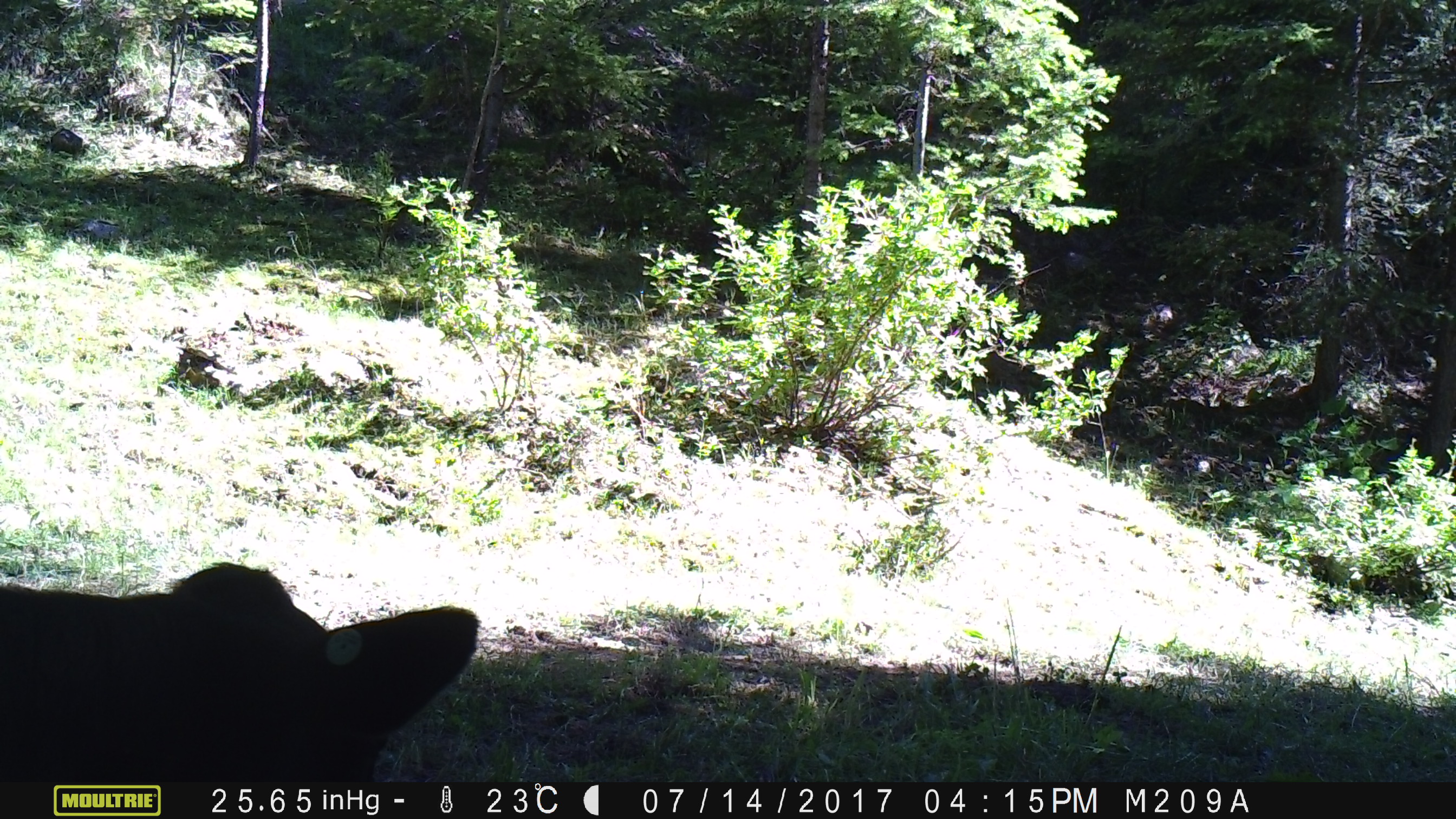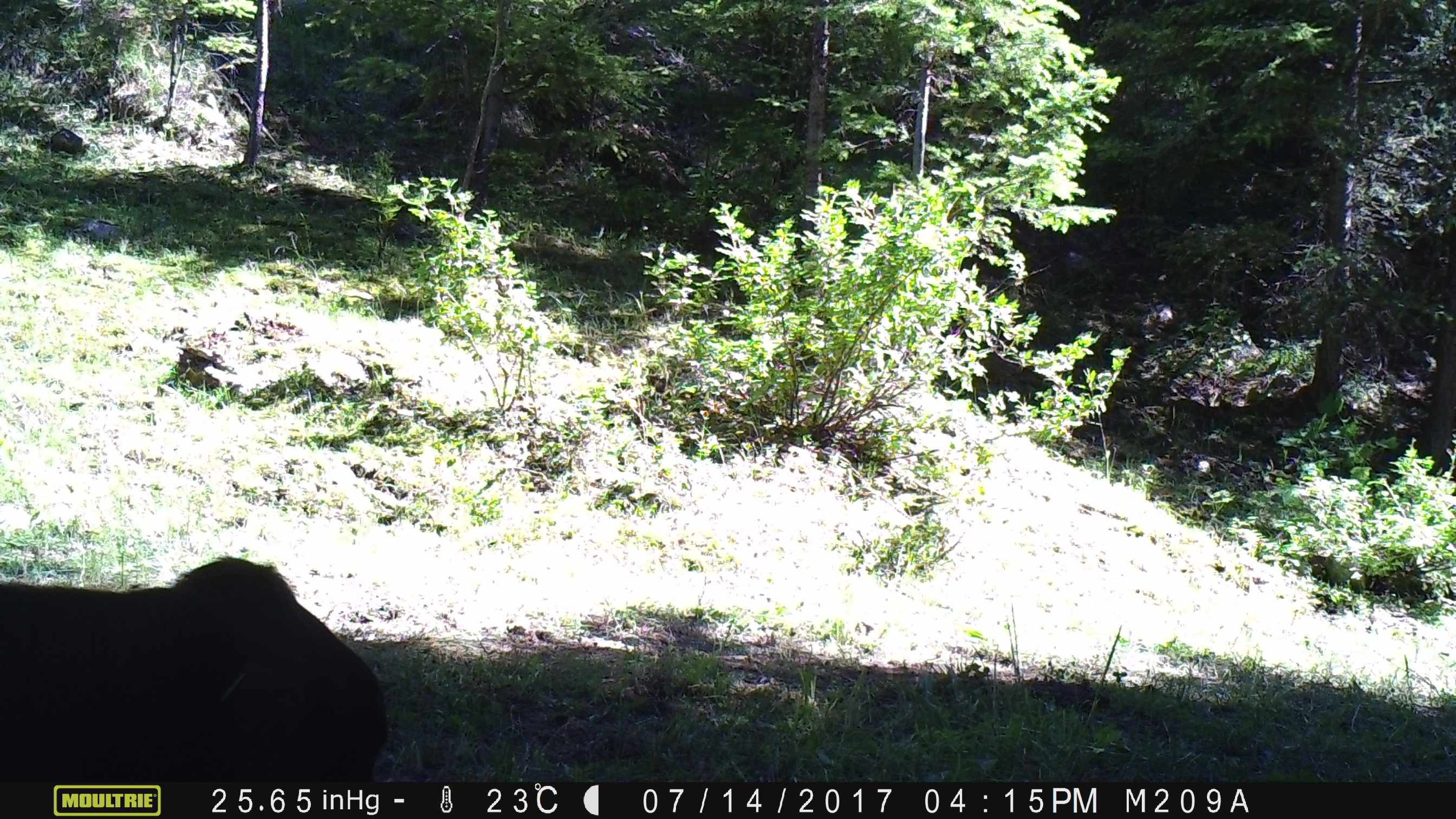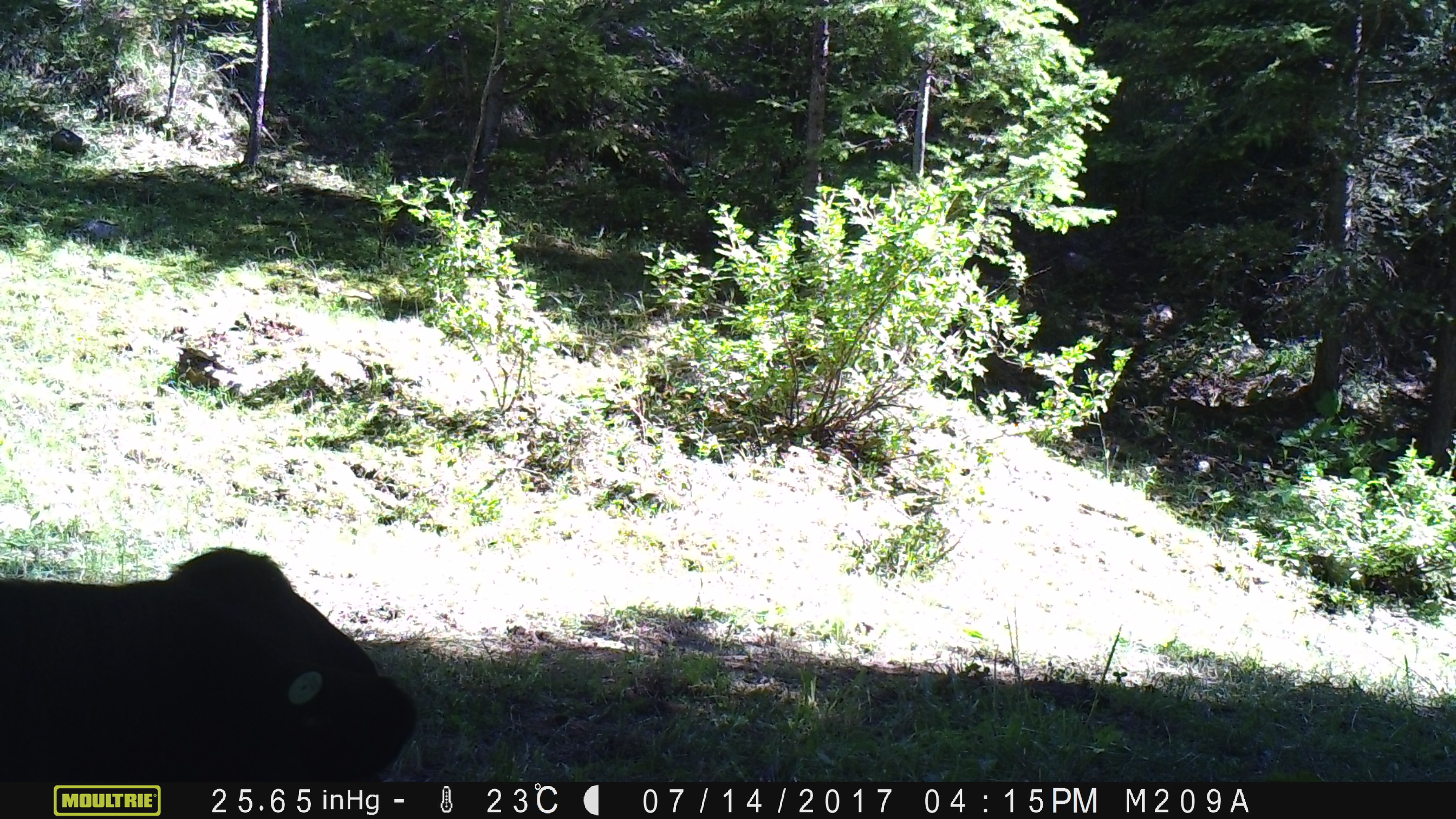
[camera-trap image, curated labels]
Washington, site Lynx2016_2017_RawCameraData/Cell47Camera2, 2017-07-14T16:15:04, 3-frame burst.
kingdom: Animalia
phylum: Chordata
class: Mammalia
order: Artiodactyla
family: Bovidae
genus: Bos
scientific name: Bos taurus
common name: domestic cattle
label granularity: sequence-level